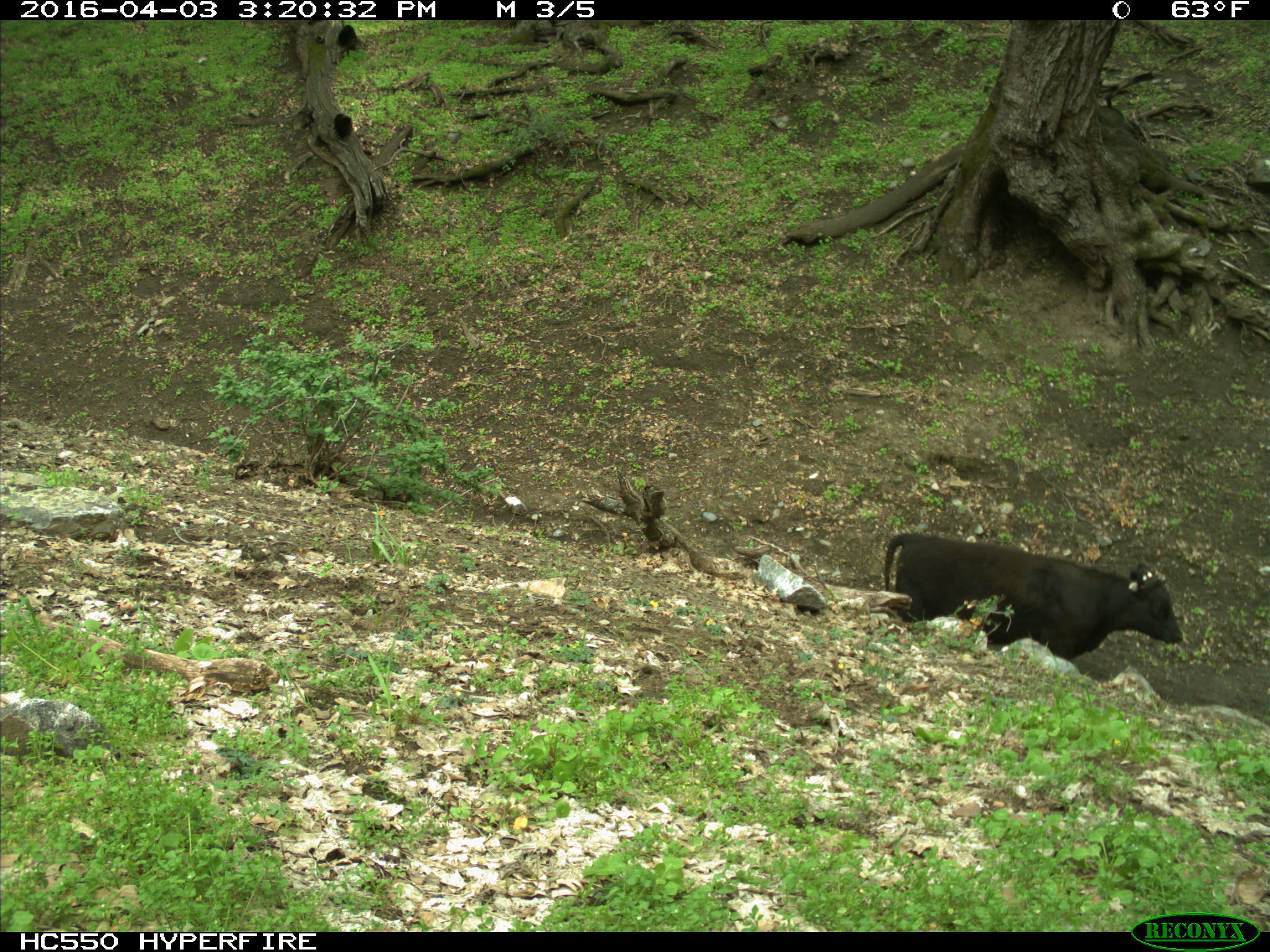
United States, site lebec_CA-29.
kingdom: Animalia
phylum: Chordata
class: Mammalia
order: Artiodactyla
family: Bovidae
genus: Bos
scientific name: Bos taurus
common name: domestic cow